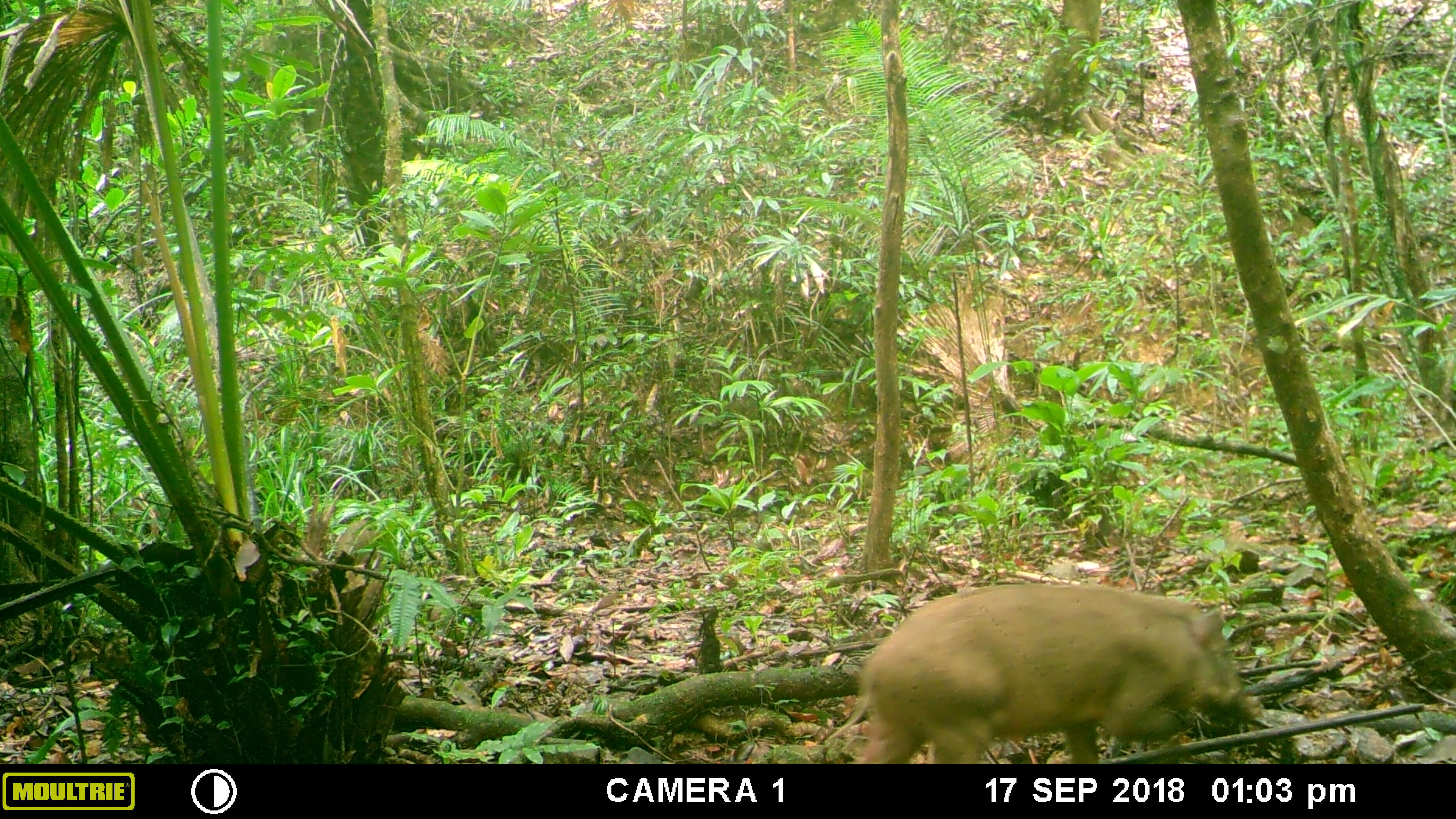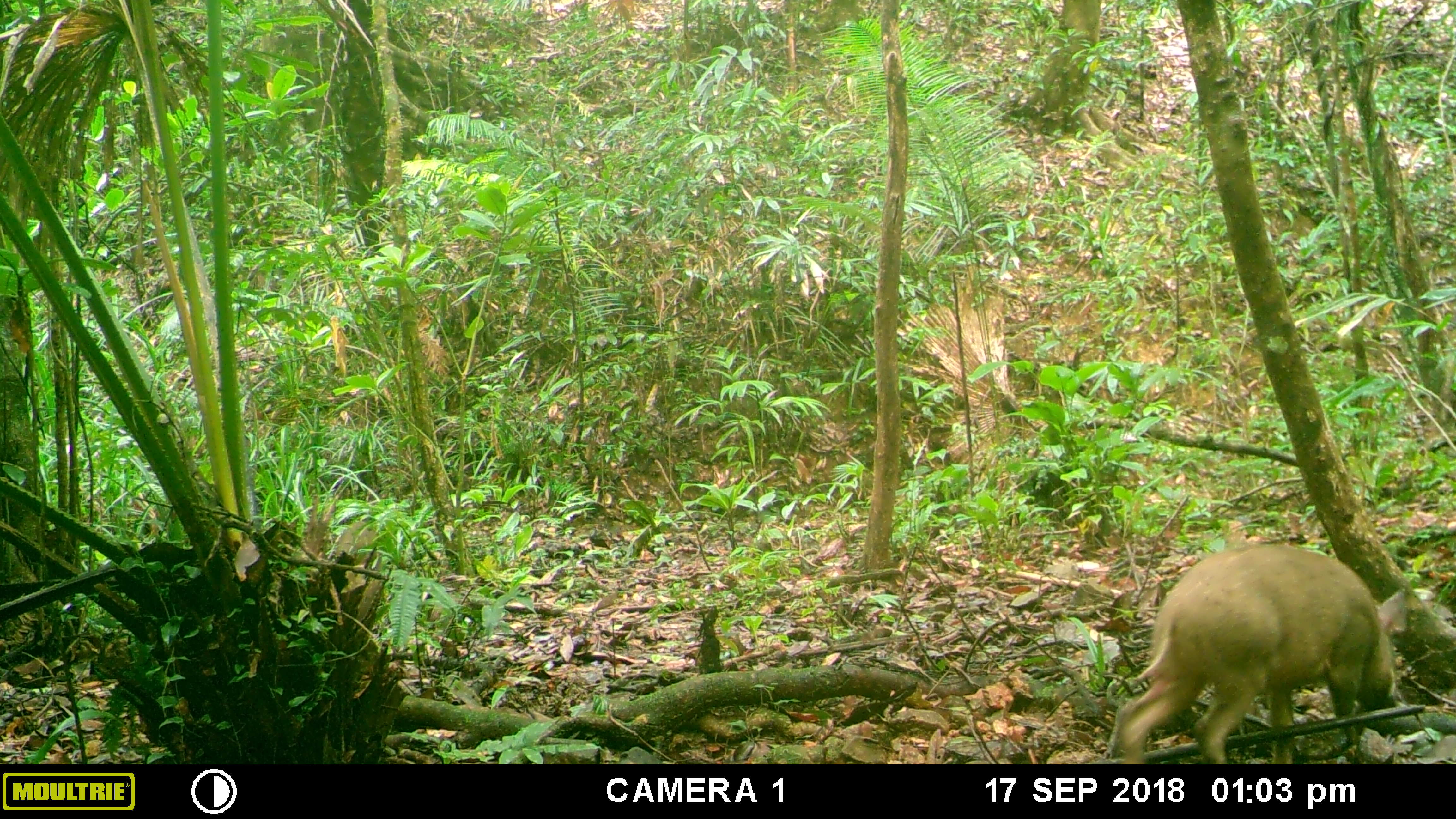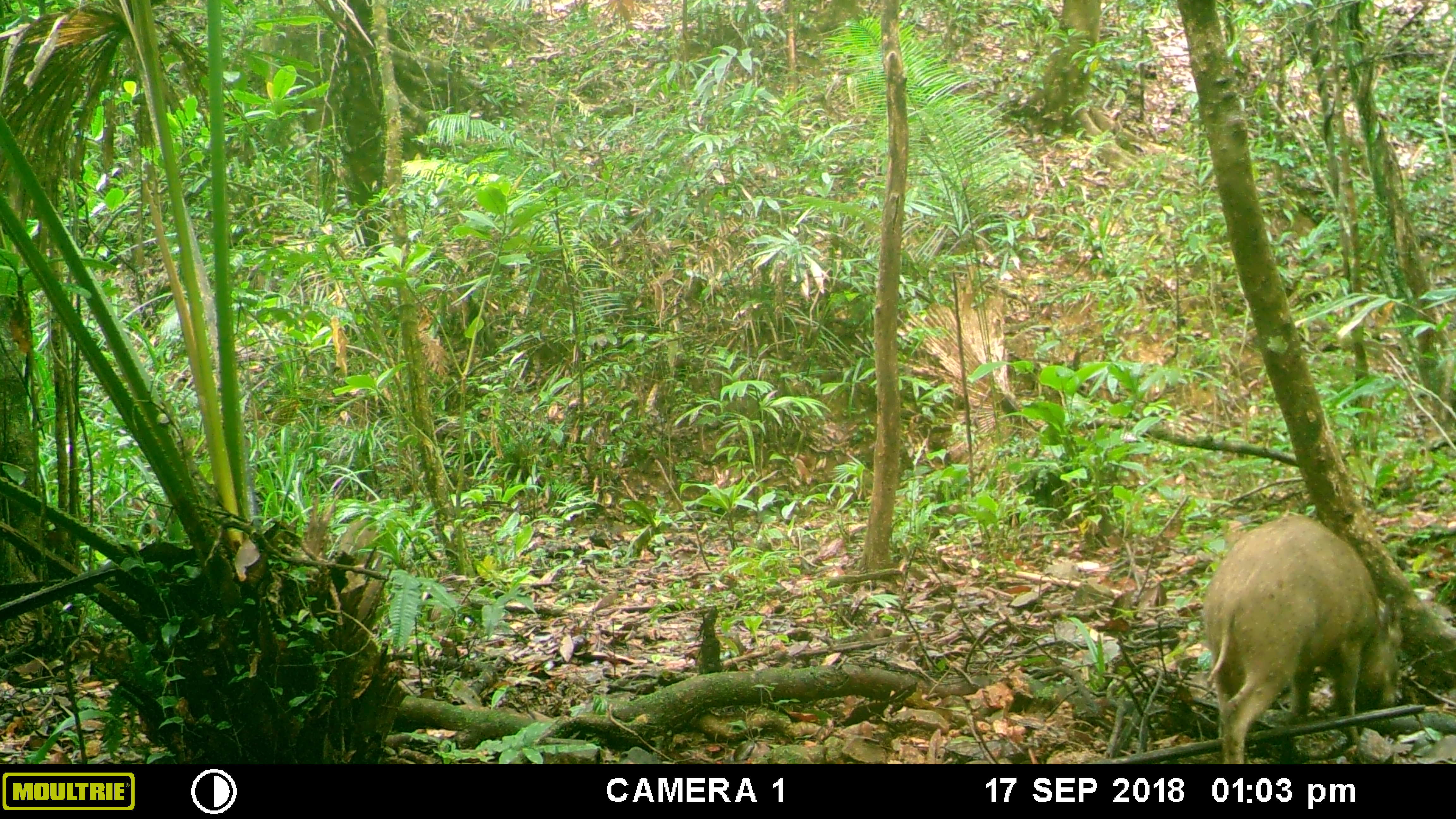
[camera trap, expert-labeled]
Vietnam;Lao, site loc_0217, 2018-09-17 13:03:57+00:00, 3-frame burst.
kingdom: Animalia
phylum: Chordata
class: Mammalia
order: Artiodactyla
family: Suidae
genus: Sus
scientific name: Sus scrofa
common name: eurasian wild pig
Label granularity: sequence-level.